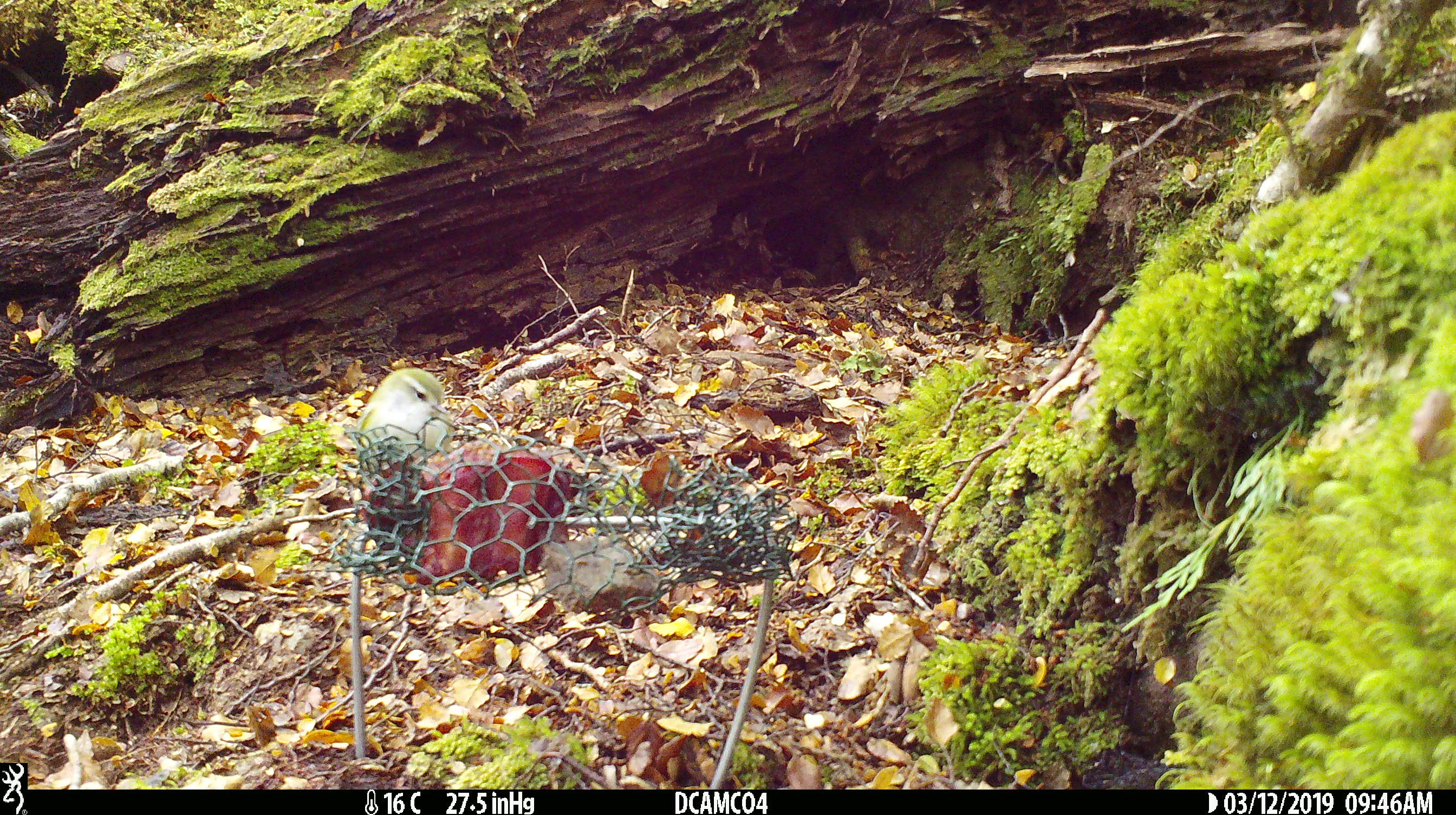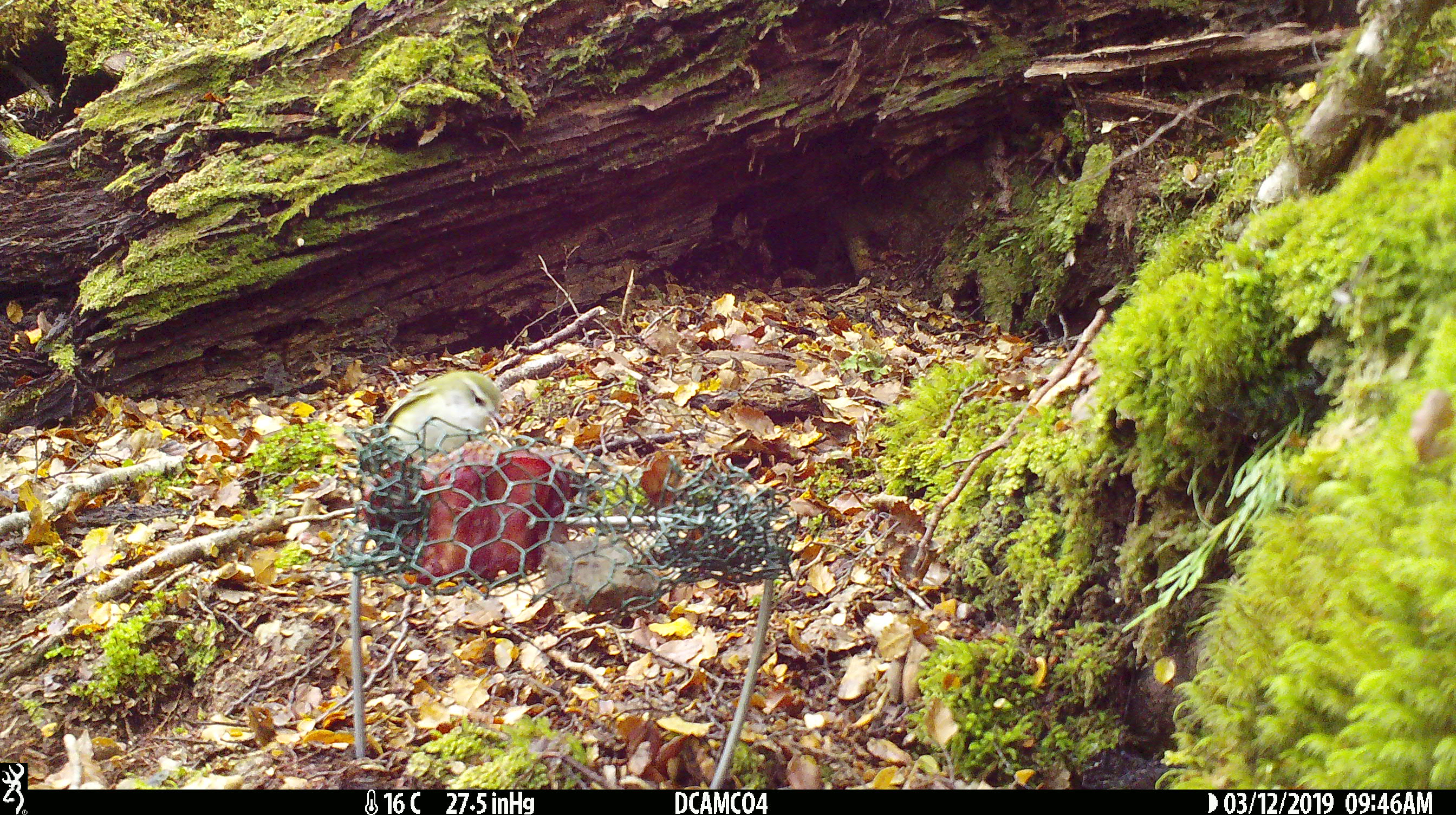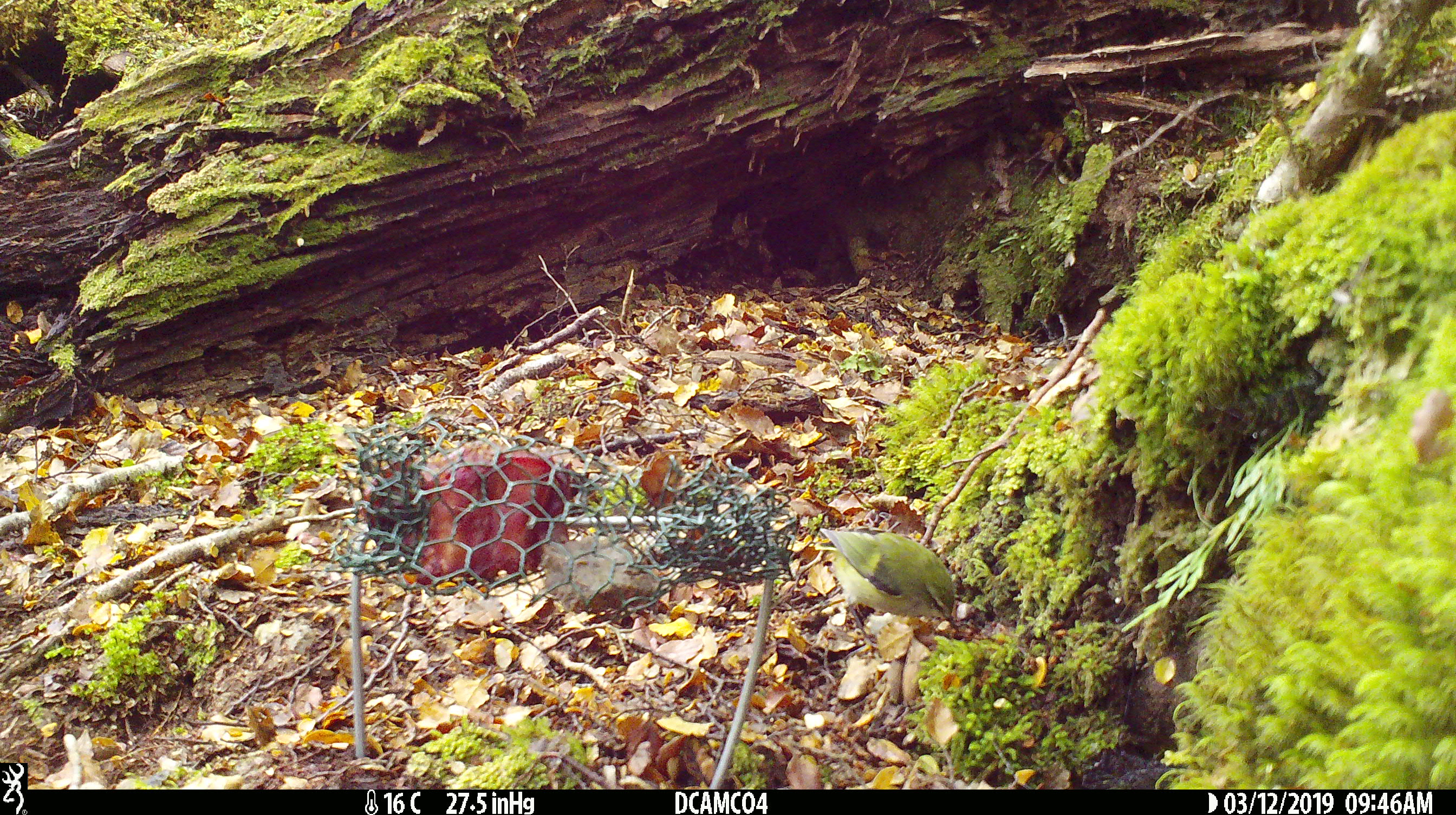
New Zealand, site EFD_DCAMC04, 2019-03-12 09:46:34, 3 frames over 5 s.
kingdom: Animalia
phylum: Chordata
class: Aves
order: Passeriformes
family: Acanthisittidae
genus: Acanthisitta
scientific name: Acanthisitta chloris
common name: rifleman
Rifleman (Acanthisitta chloris).